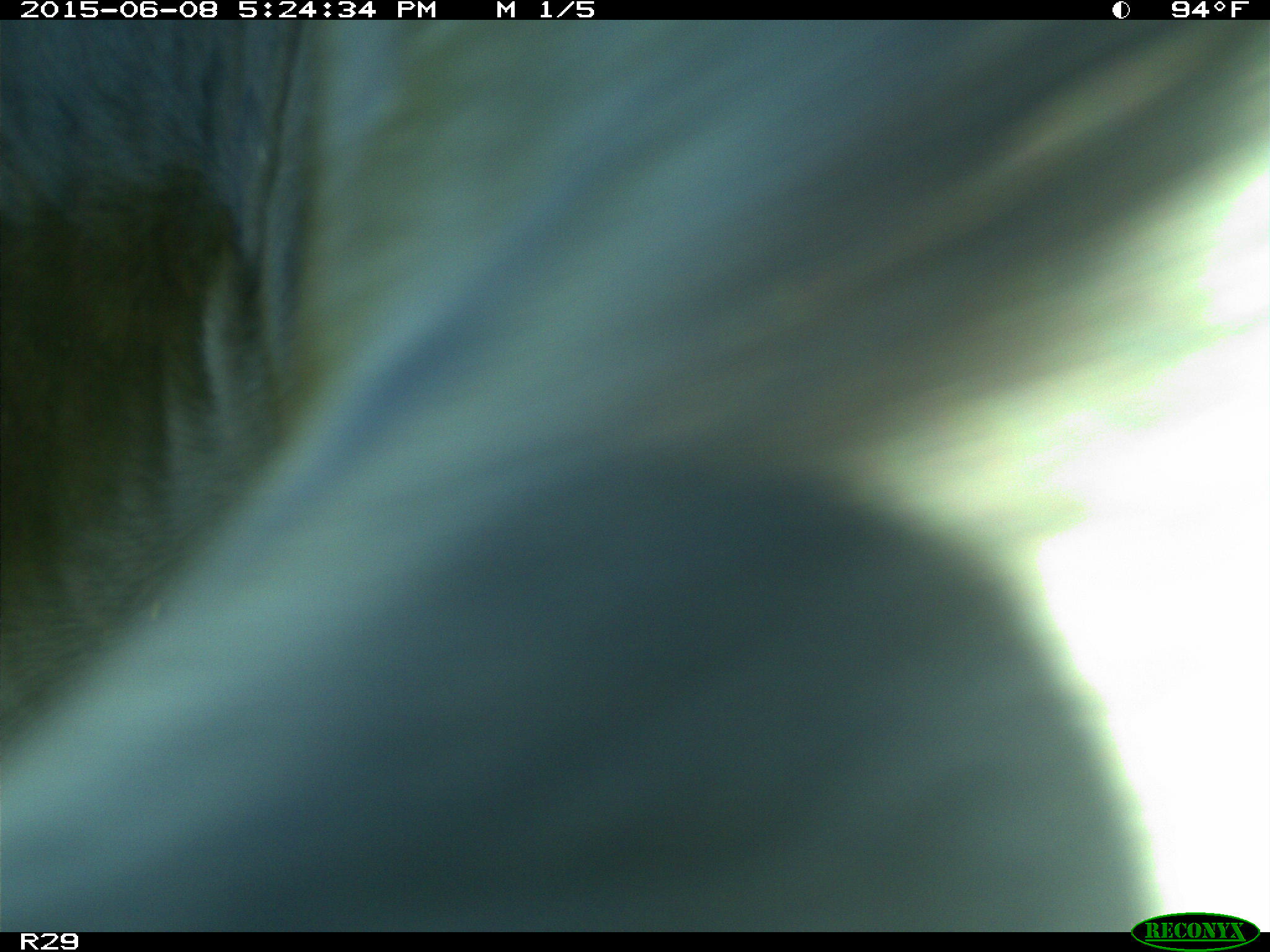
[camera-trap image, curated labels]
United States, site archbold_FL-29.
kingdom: Animalia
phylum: Chordata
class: Mammalia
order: Artiodactyla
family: Bovidae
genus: Bos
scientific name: Bos taurus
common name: domestic cow